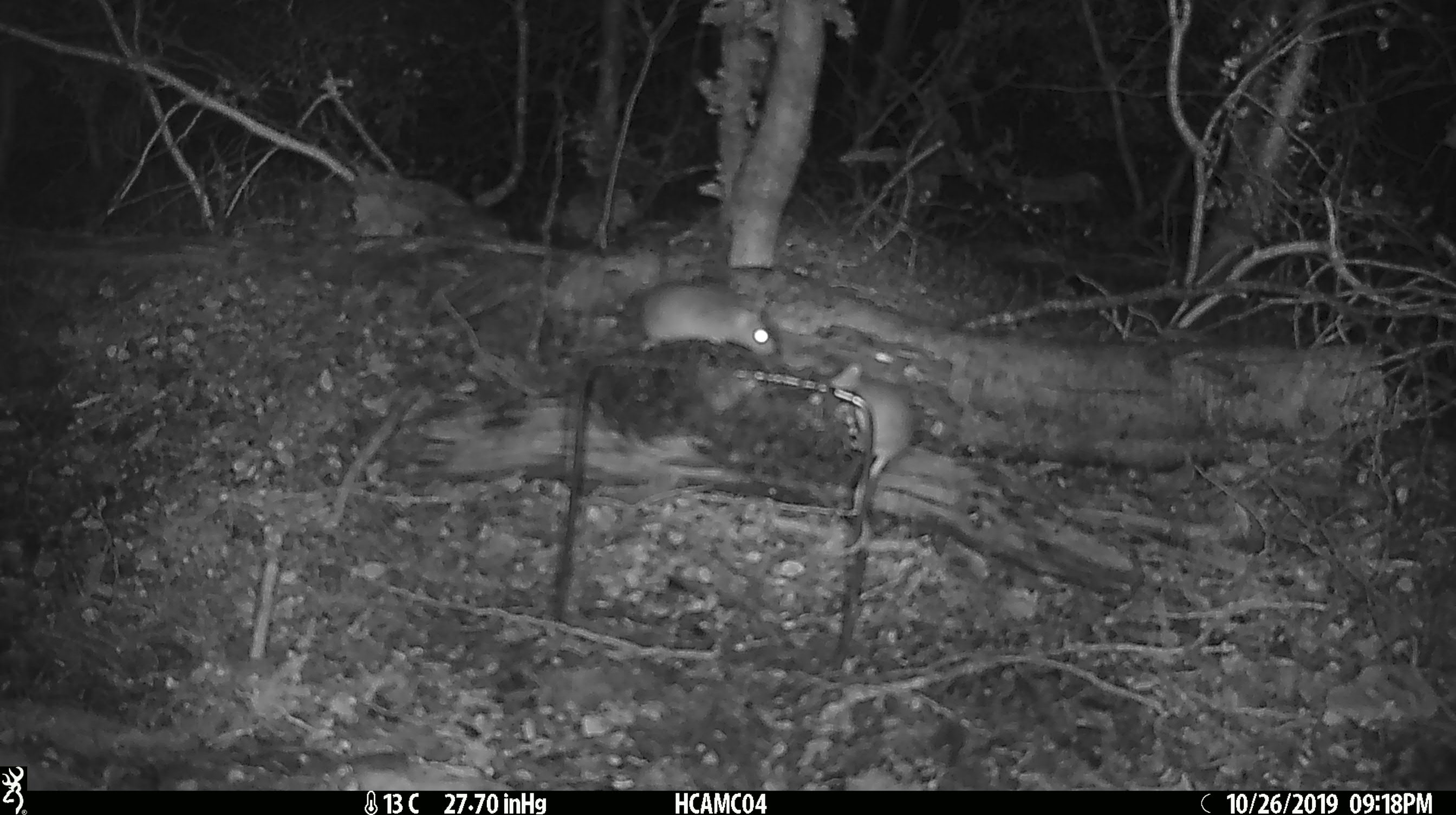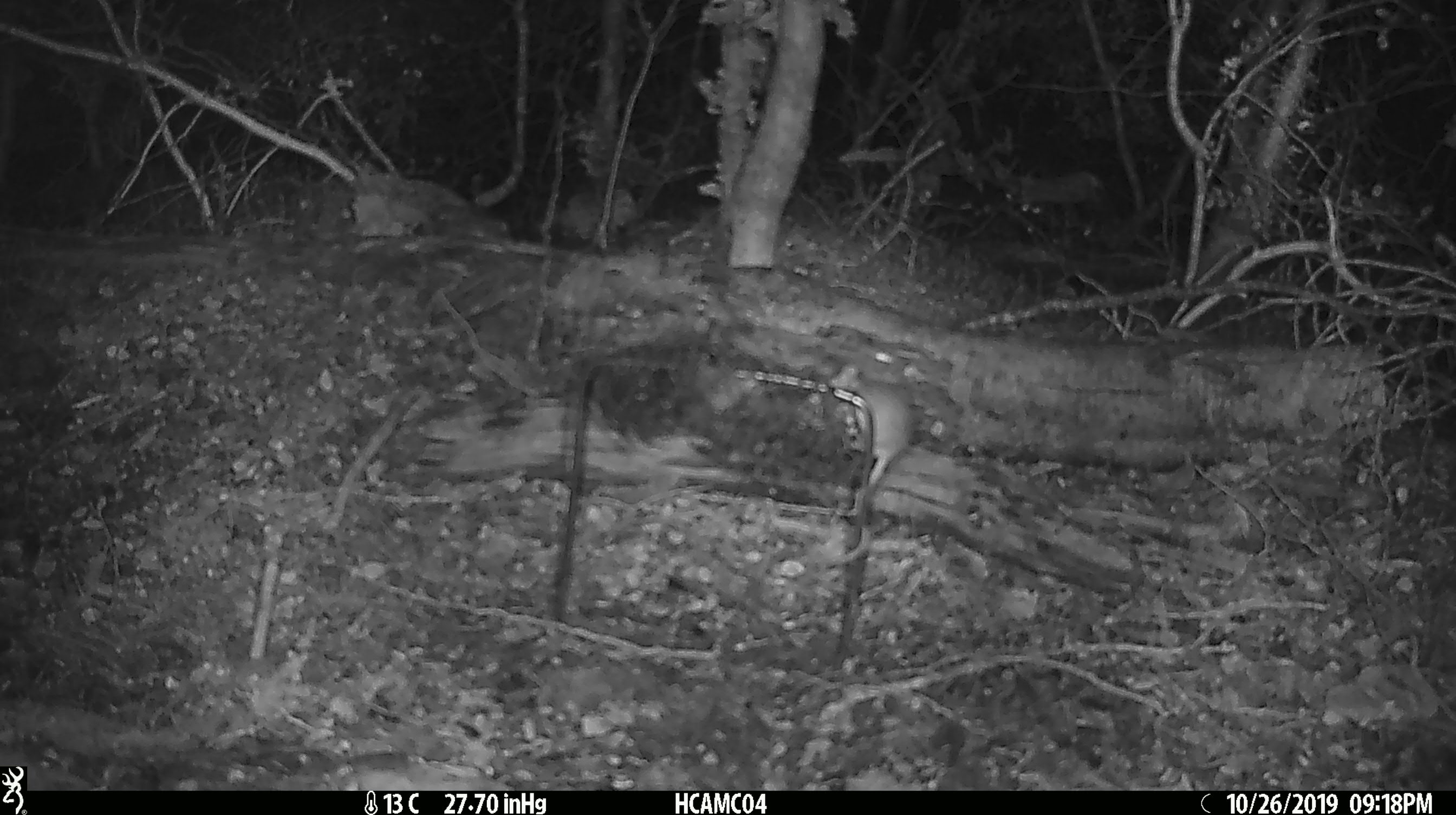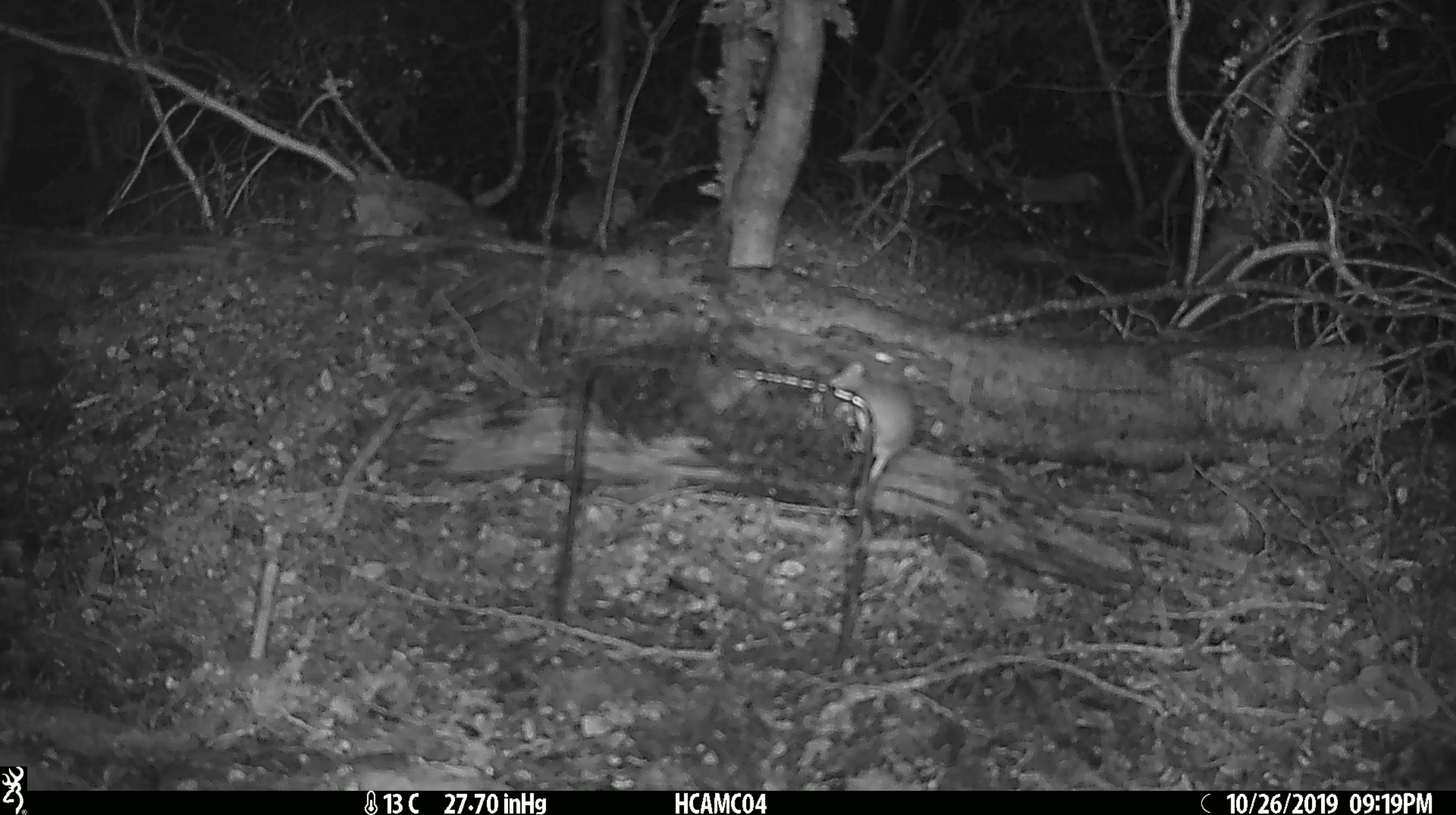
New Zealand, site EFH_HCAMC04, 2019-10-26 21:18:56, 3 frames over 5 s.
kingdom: Animalia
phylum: Chordata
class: Mammalia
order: Rodentia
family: Muridae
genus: Mus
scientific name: Mus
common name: mouse